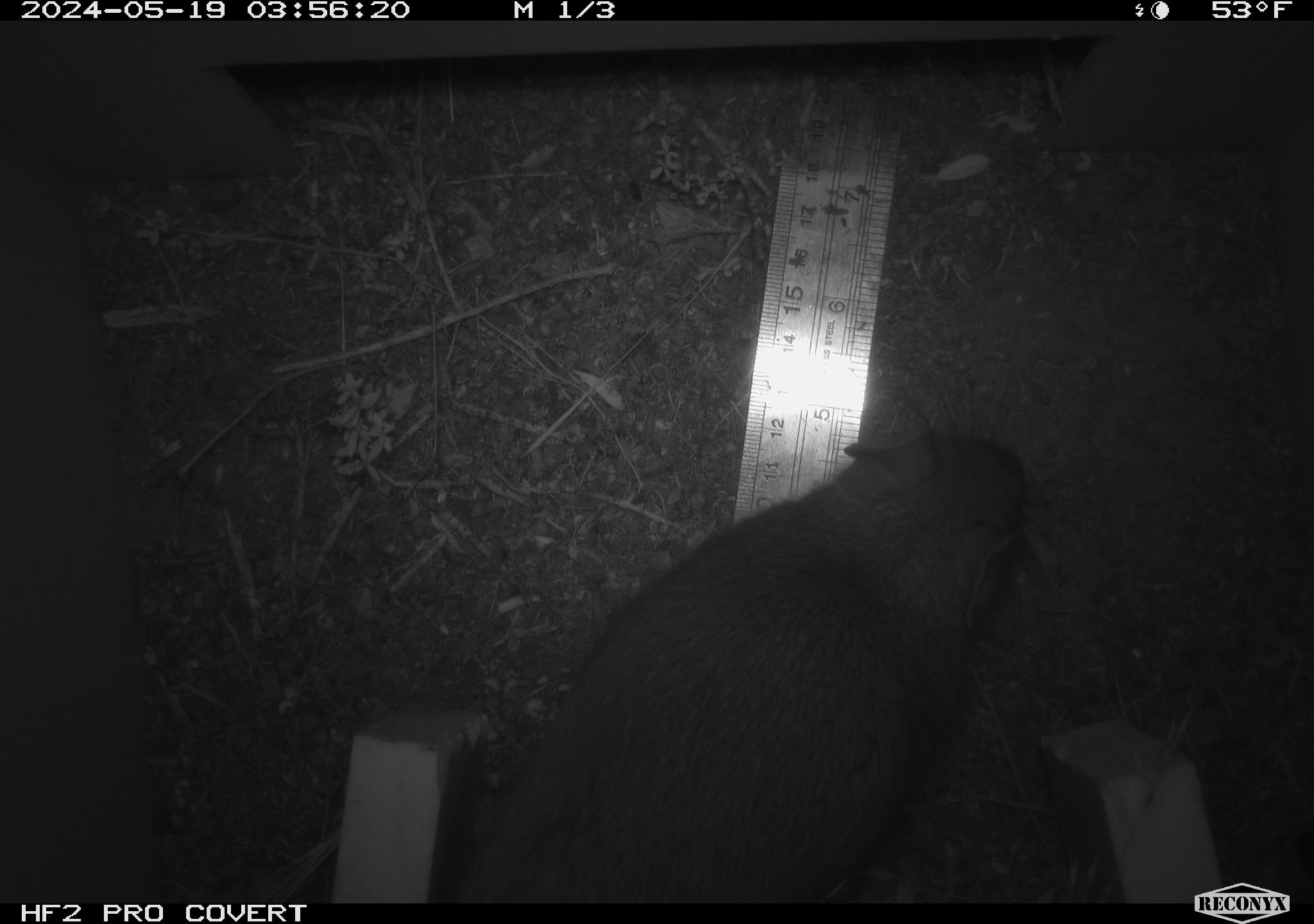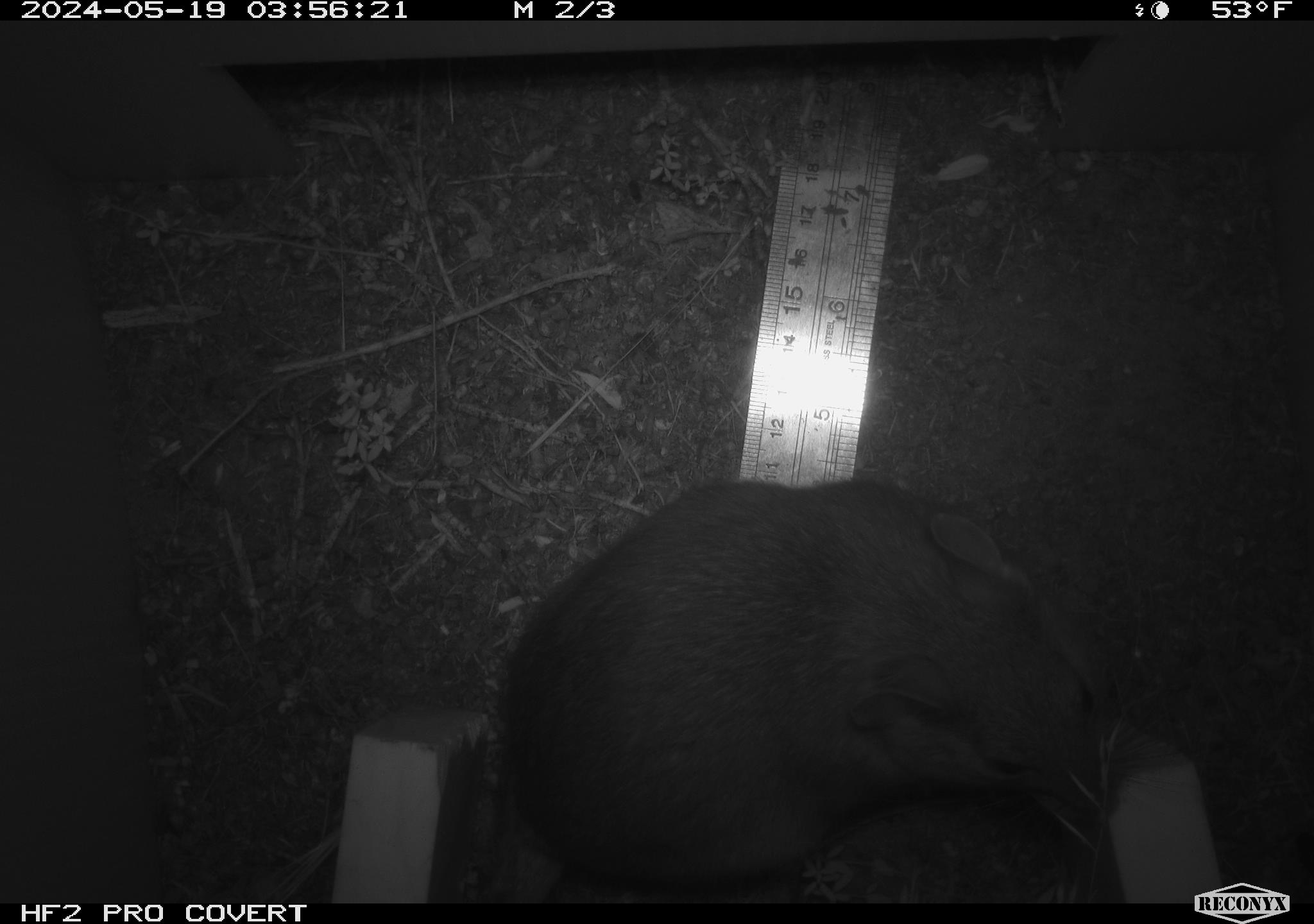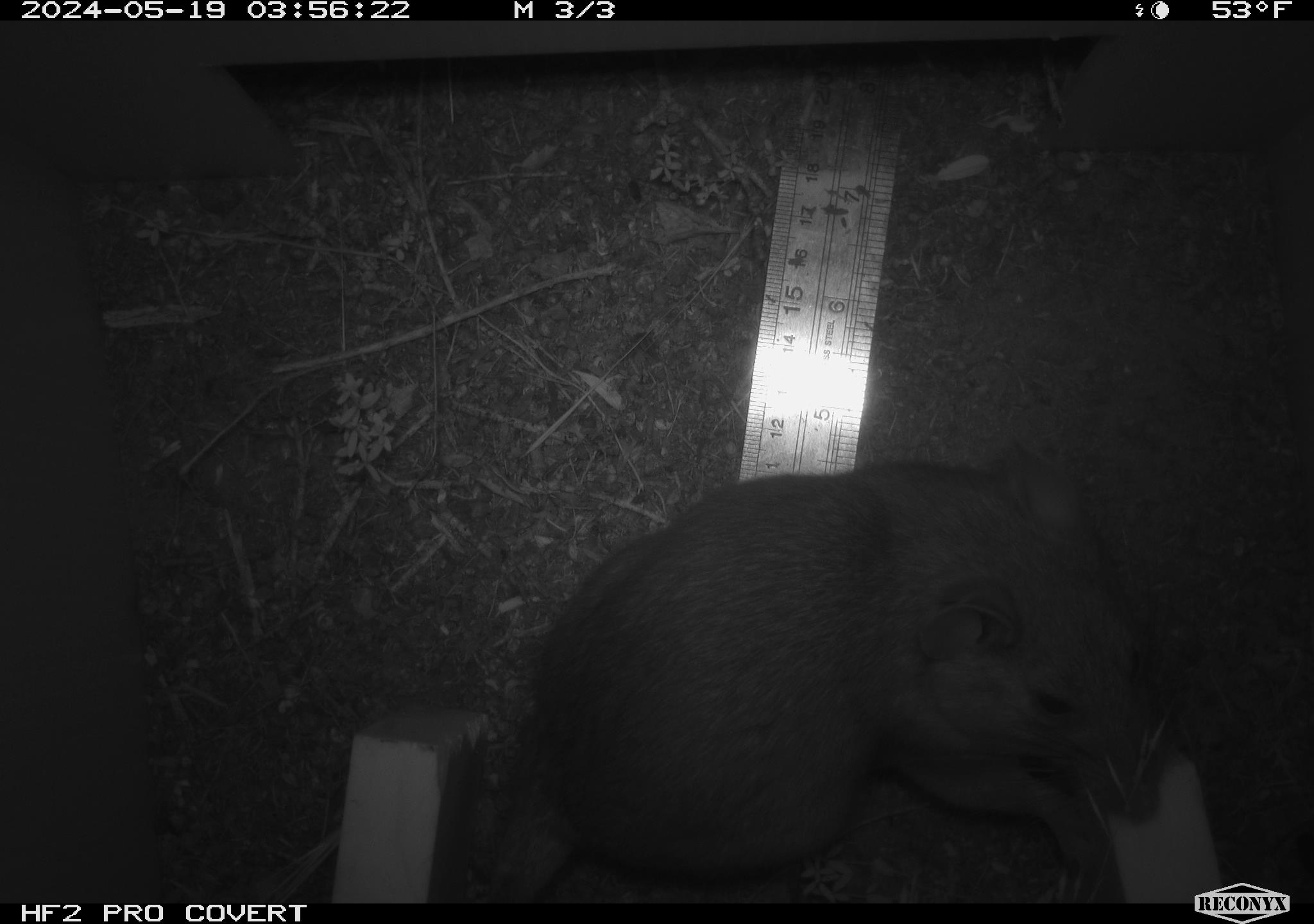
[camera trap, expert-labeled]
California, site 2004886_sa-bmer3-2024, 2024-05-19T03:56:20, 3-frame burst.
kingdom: Animalia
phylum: Chordata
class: Mammalia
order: Rodentia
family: Muridae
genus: Rattus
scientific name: Rattus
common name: rat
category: rattus species